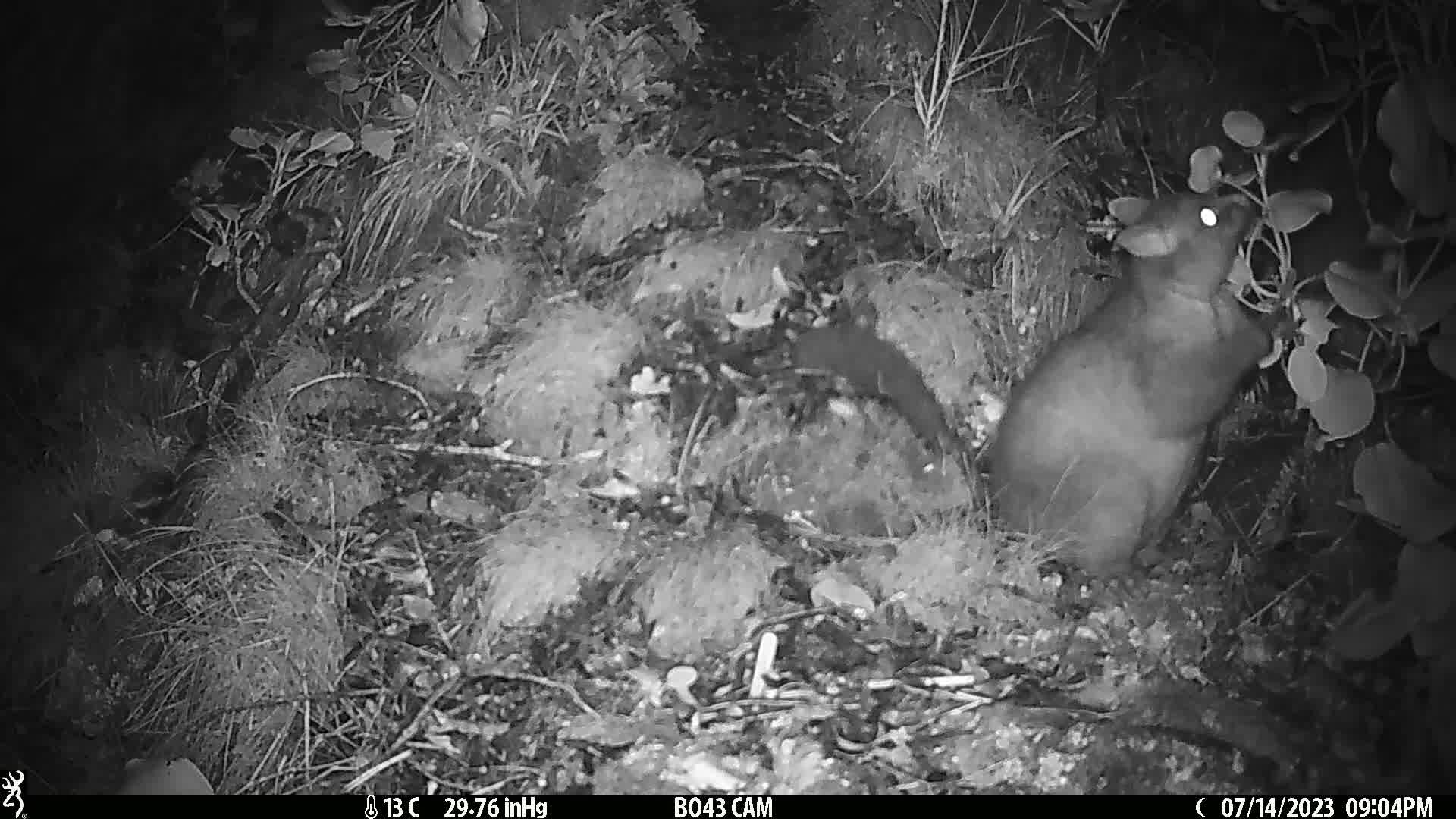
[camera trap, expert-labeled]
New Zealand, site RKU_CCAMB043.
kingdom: Animalia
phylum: Chordata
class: Mammalia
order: Diprotodontia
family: Phalangeridae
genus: Trichosurus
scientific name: Trichosurus vulpecula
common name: common brushtail possum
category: possum